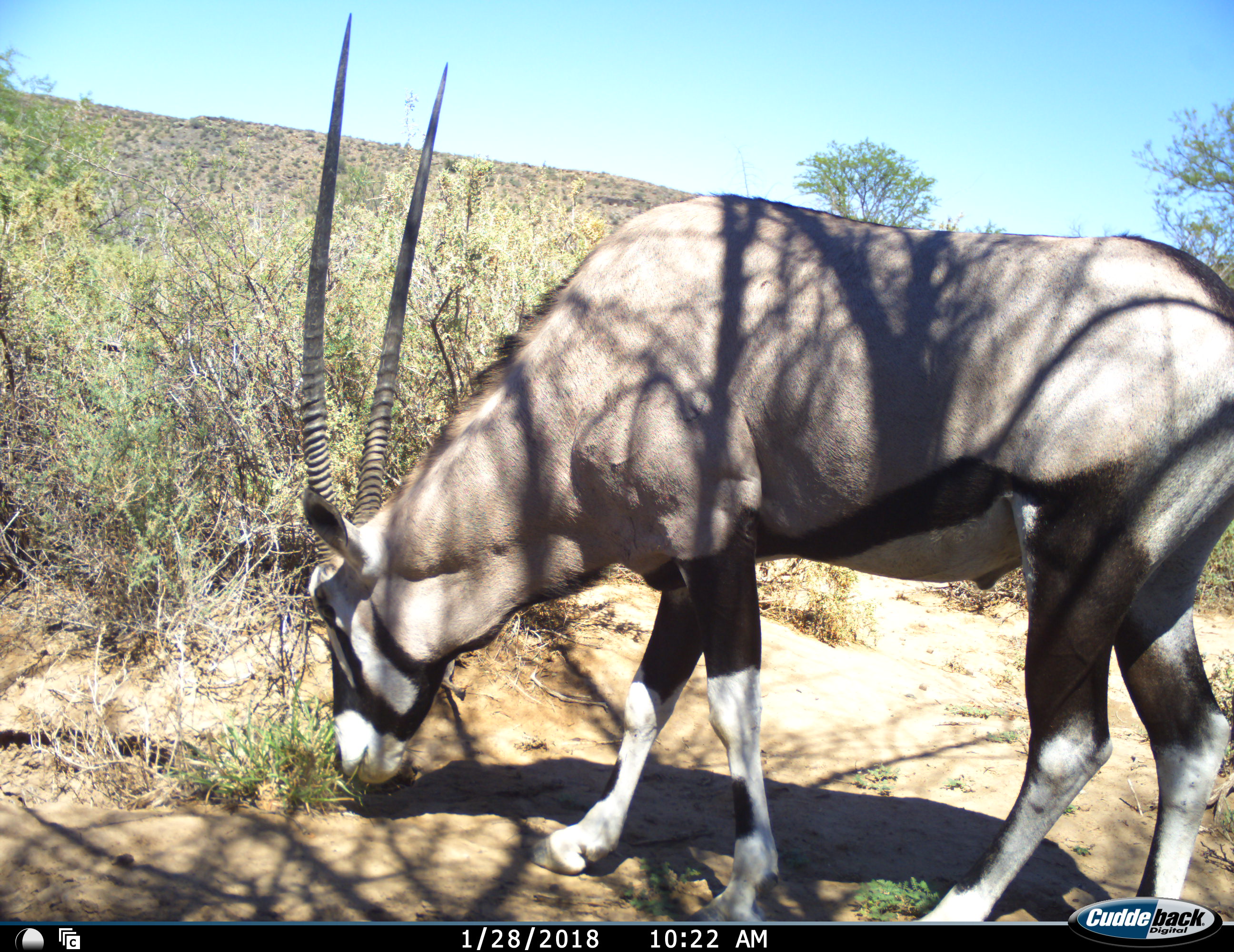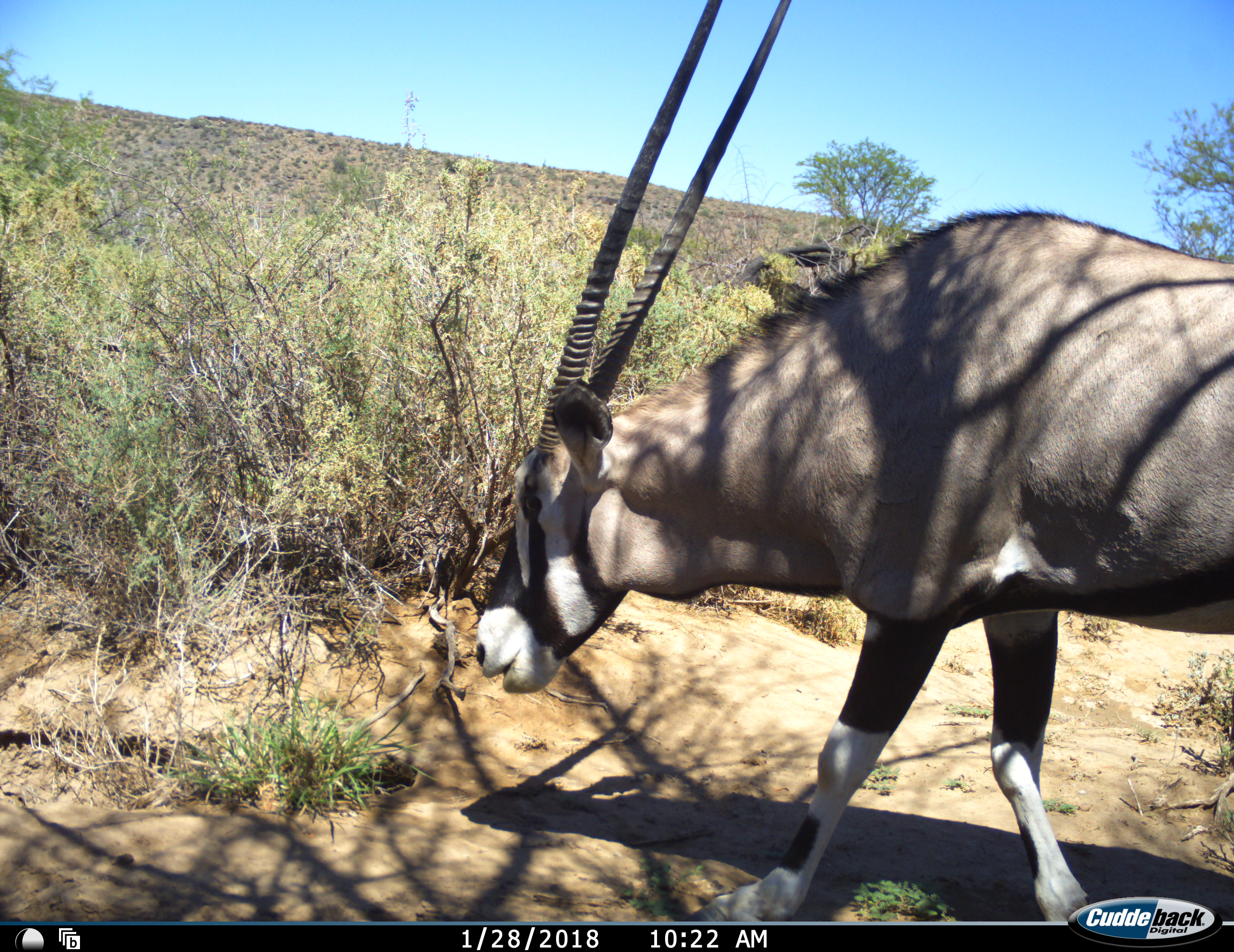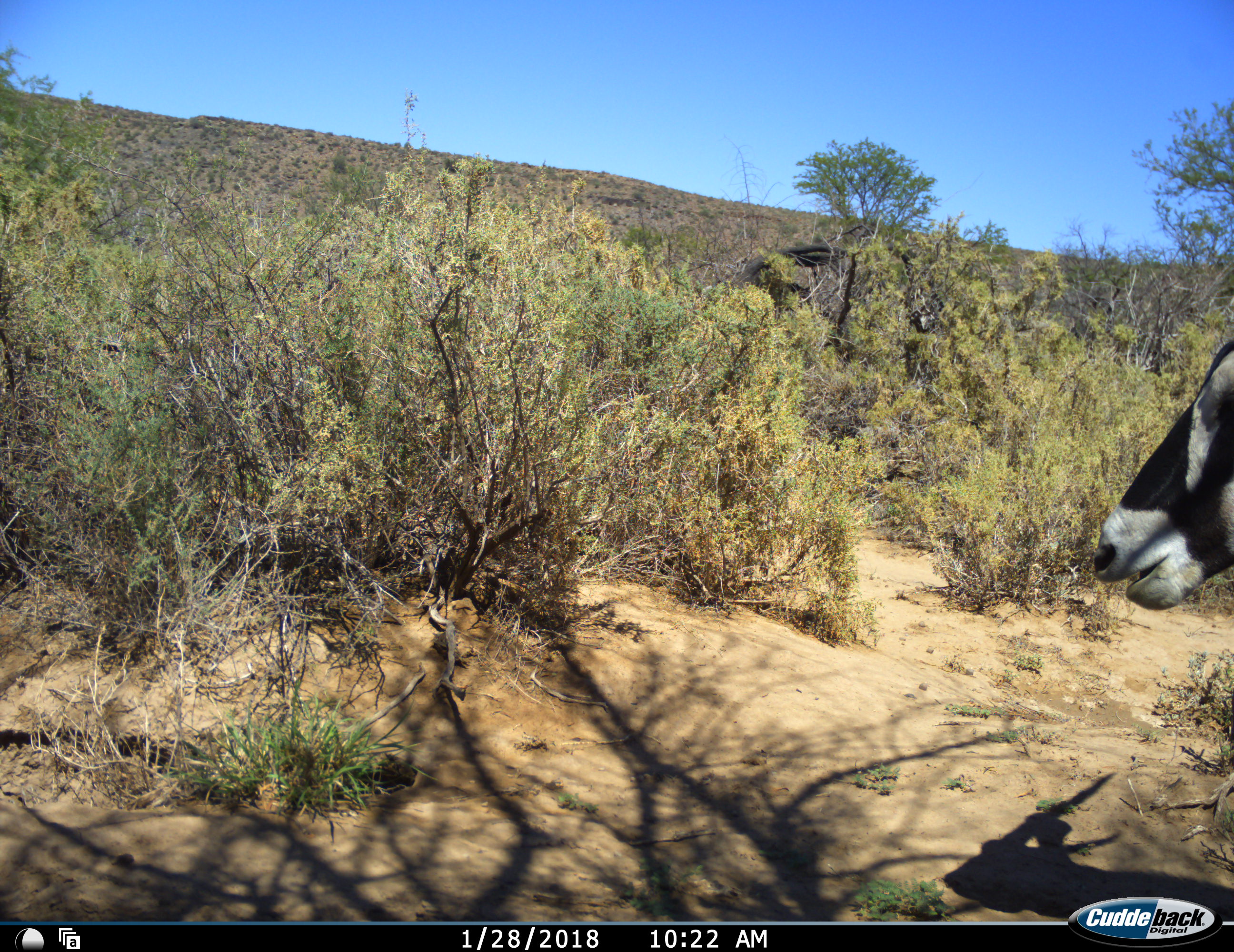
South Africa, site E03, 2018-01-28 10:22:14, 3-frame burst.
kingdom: Animalia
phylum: Chordata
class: Mammalia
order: Artiodactyla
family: Bovidae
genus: Oryx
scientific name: Oryx gazella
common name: gemsbok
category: gemsbokoryx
Gemsbokoryx (gemsbok) (Oryx gazella), count 1. Behavior (volunteer vote fractions): standing 0%, resting 0%, moving 91%, interacting 0%. Young present (vote fraction): 0%. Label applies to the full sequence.